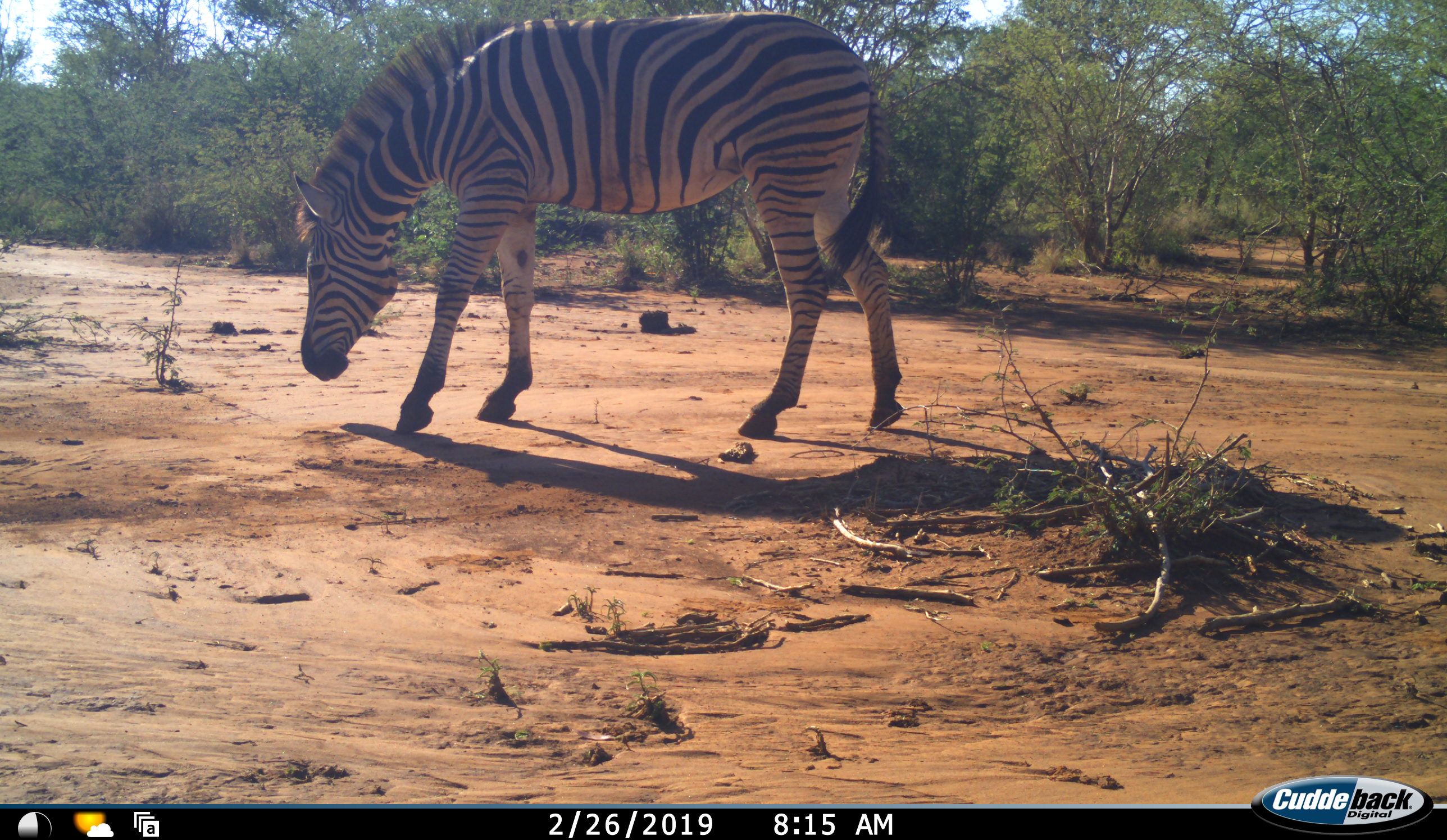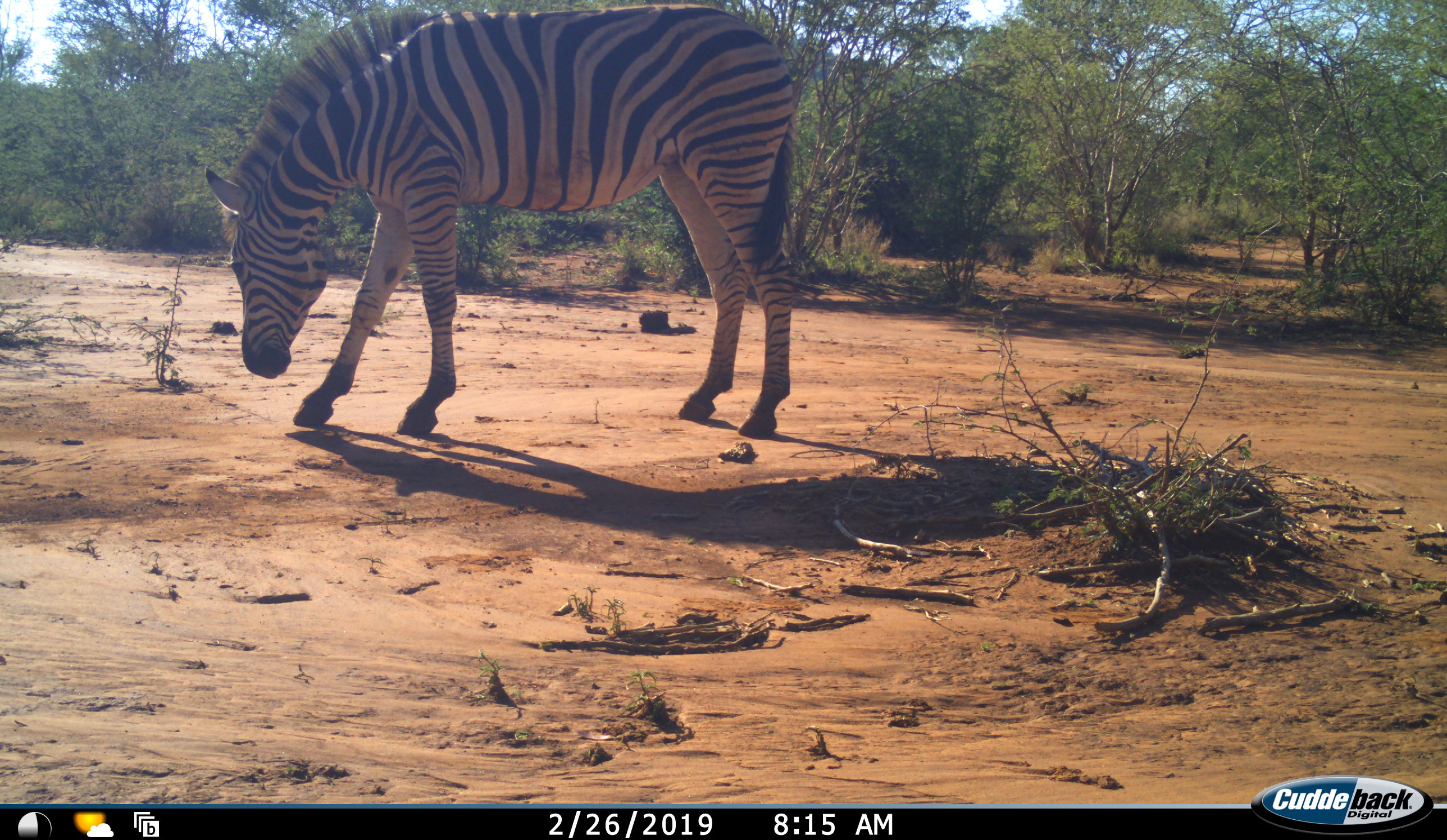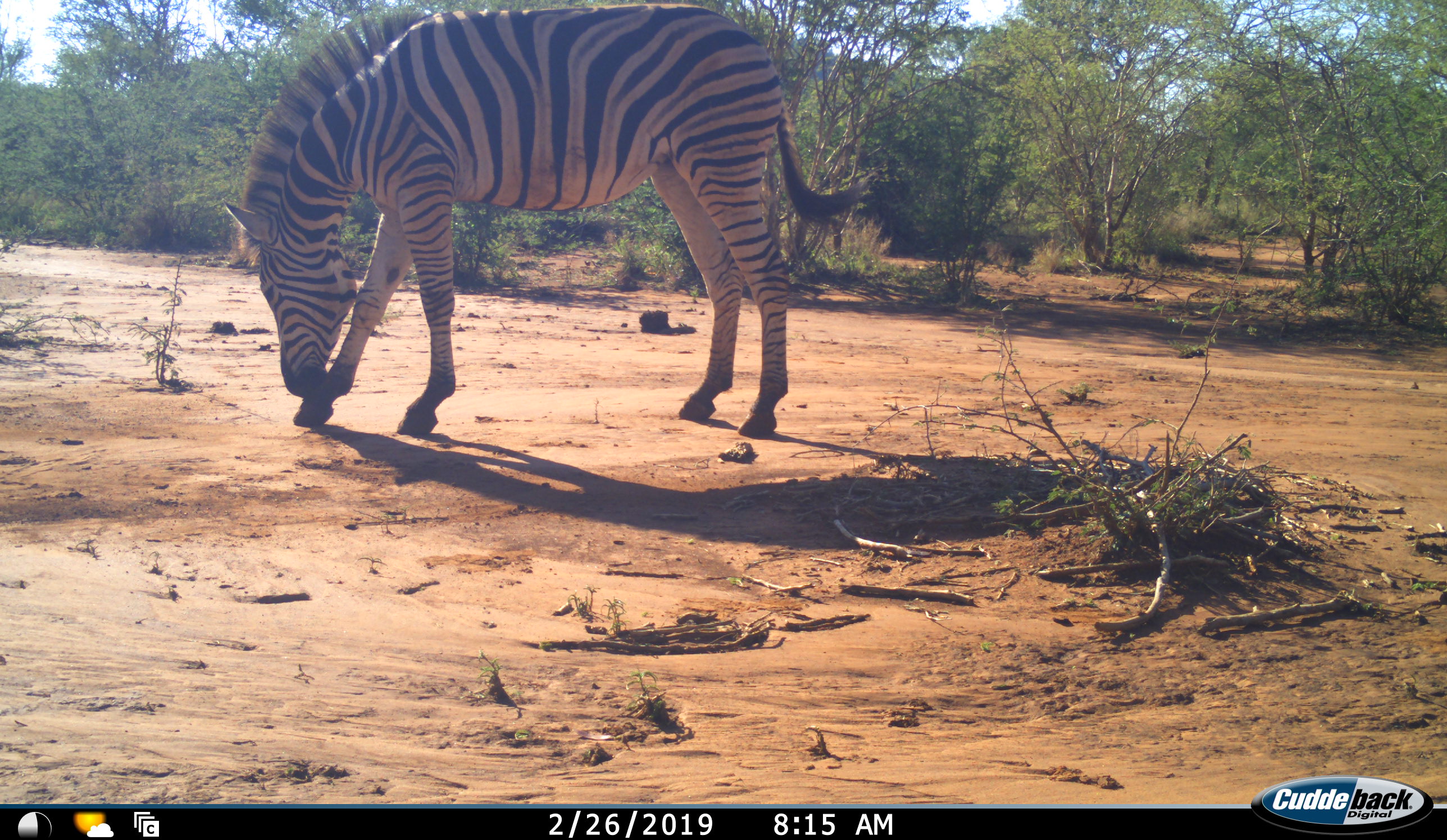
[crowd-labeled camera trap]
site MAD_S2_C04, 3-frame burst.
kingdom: Animalia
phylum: Chordata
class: Mammalia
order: Perissodactyla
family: Equidae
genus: Equus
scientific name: Equus quagga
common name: plains zebra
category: zebraplains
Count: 1.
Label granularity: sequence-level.